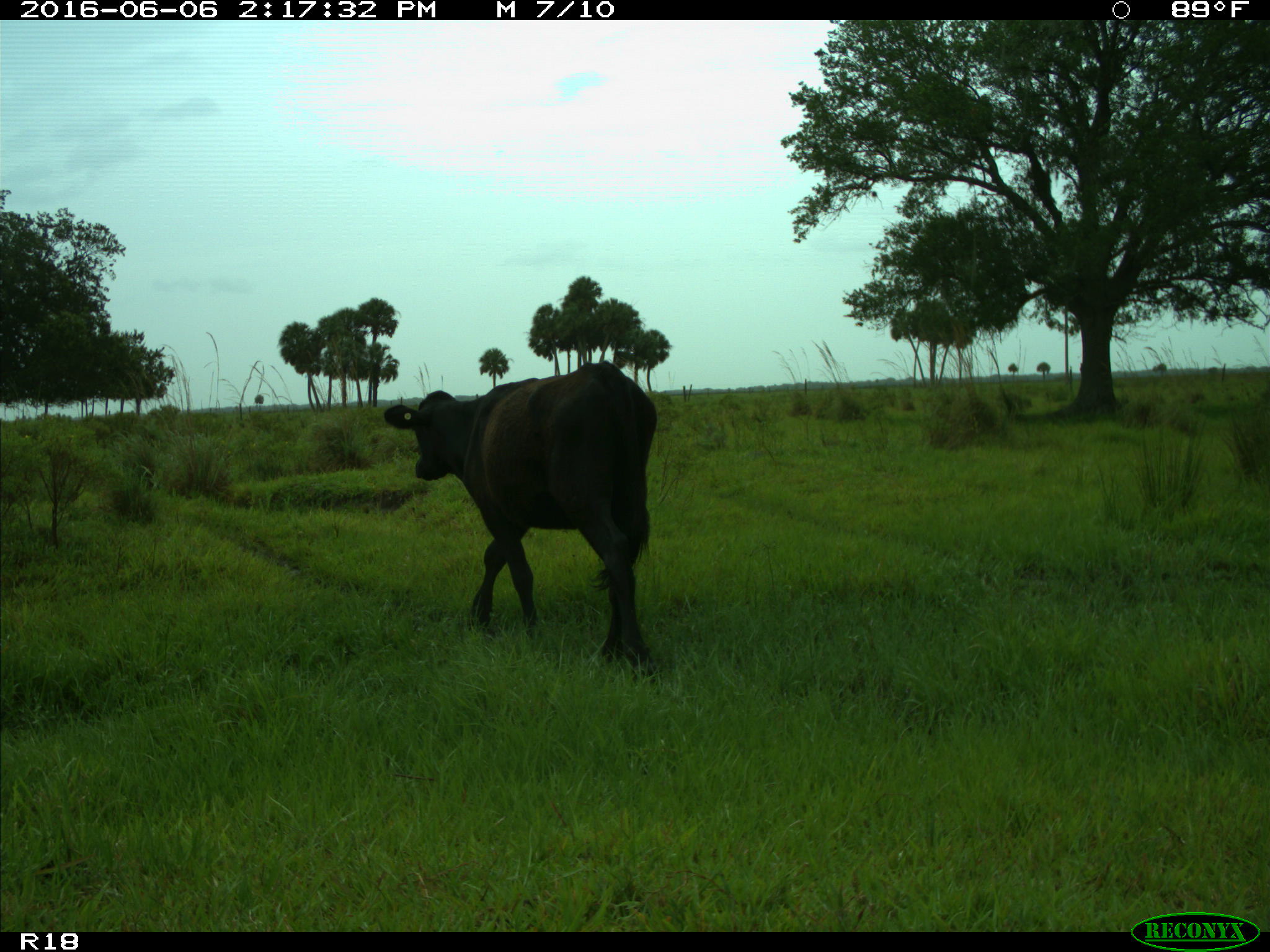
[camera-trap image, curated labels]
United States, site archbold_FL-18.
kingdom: Animalia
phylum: Chordata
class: Mammalia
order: Artiodactyla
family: Bovidae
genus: Bos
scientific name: Bos taurus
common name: domestic cow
Bos taurus (domestic cow).